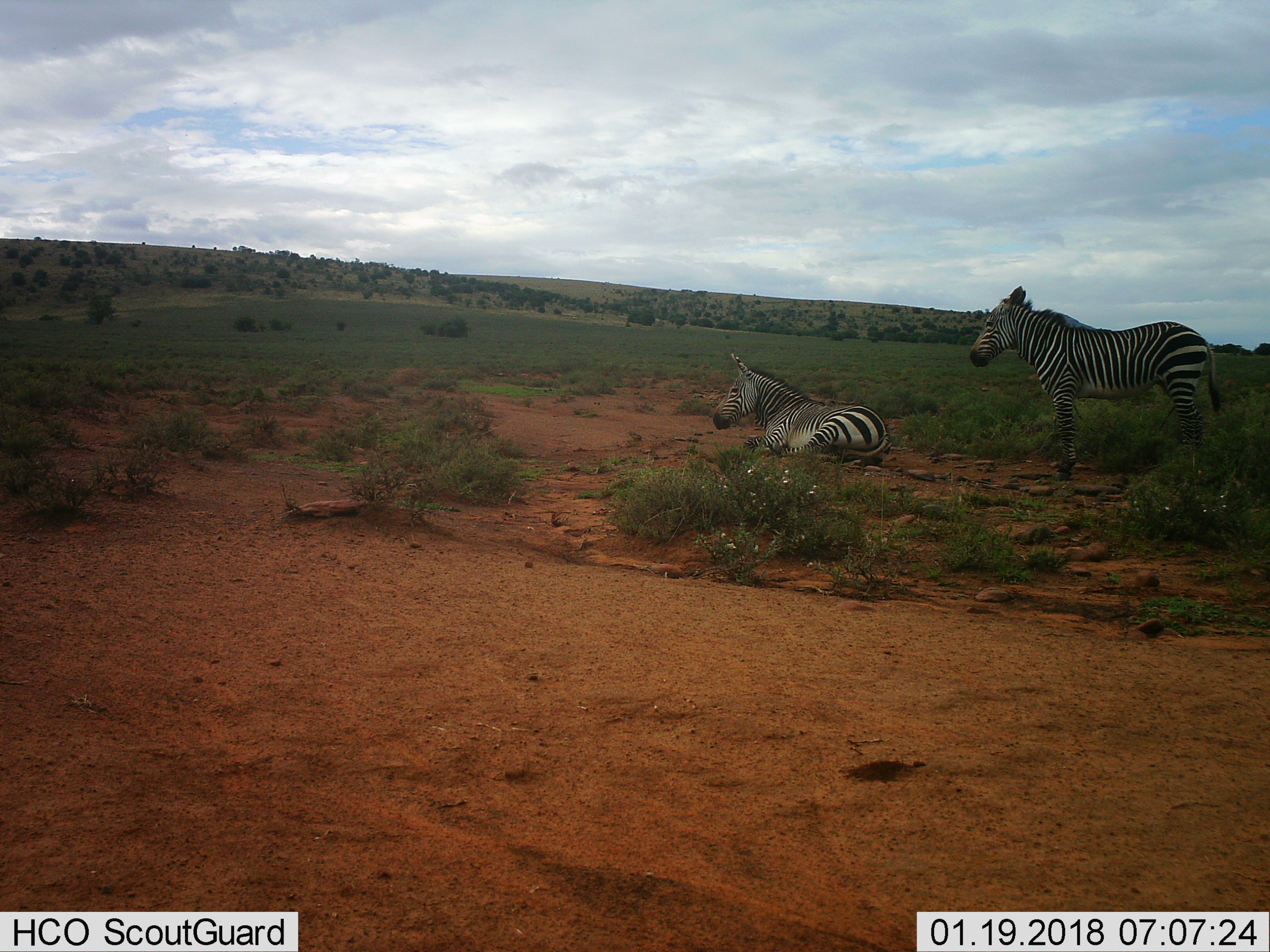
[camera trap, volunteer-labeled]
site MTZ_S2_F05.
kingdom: Animalia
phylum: Chordata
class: Mammalia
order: Perissodactyla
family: Equidae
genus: Equus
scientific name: Equus zebra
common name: mountain zebra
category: zebramountain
Zebramountain (mountain zebra) (Equus zebra), count 2. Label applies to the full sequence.